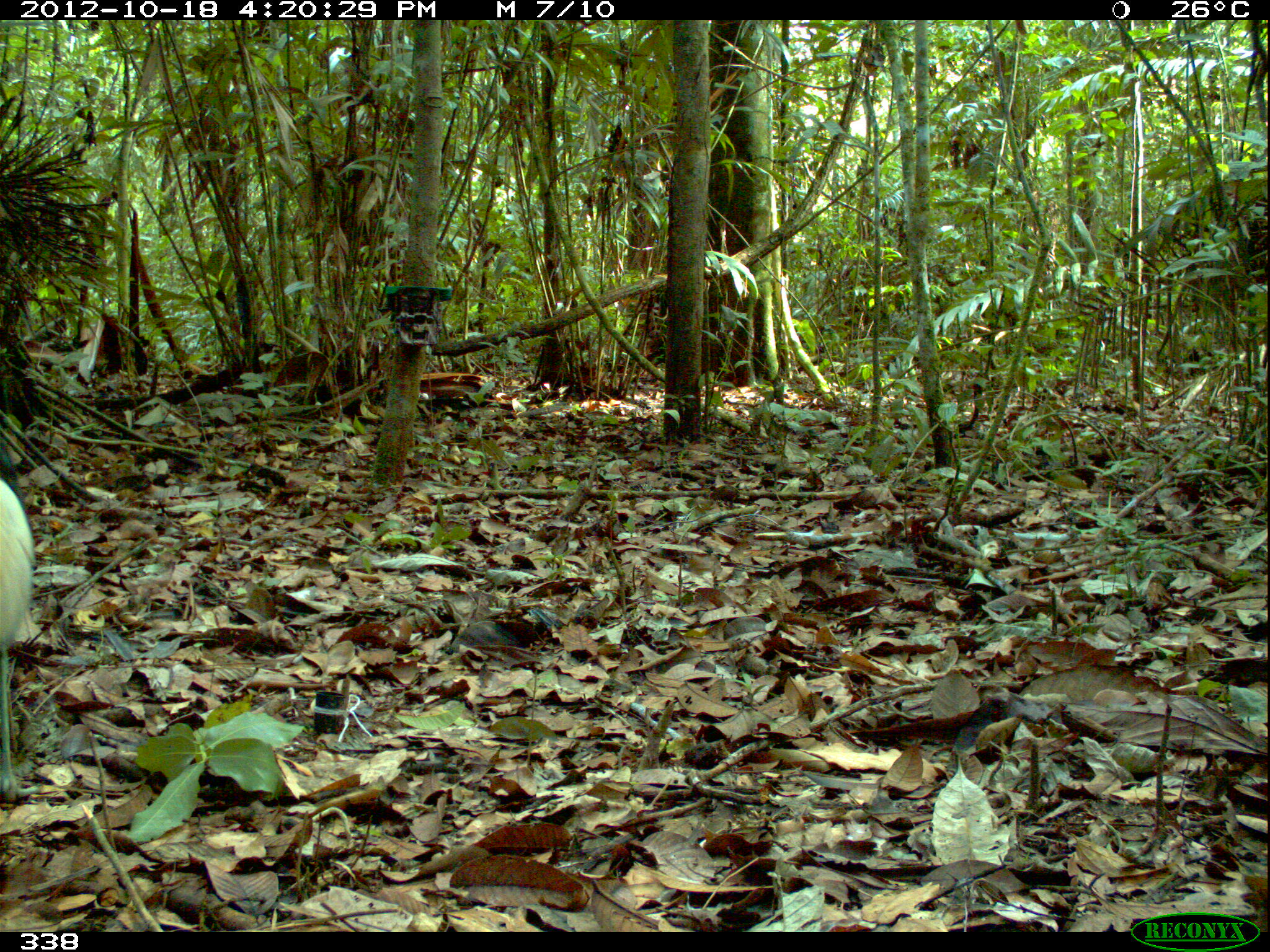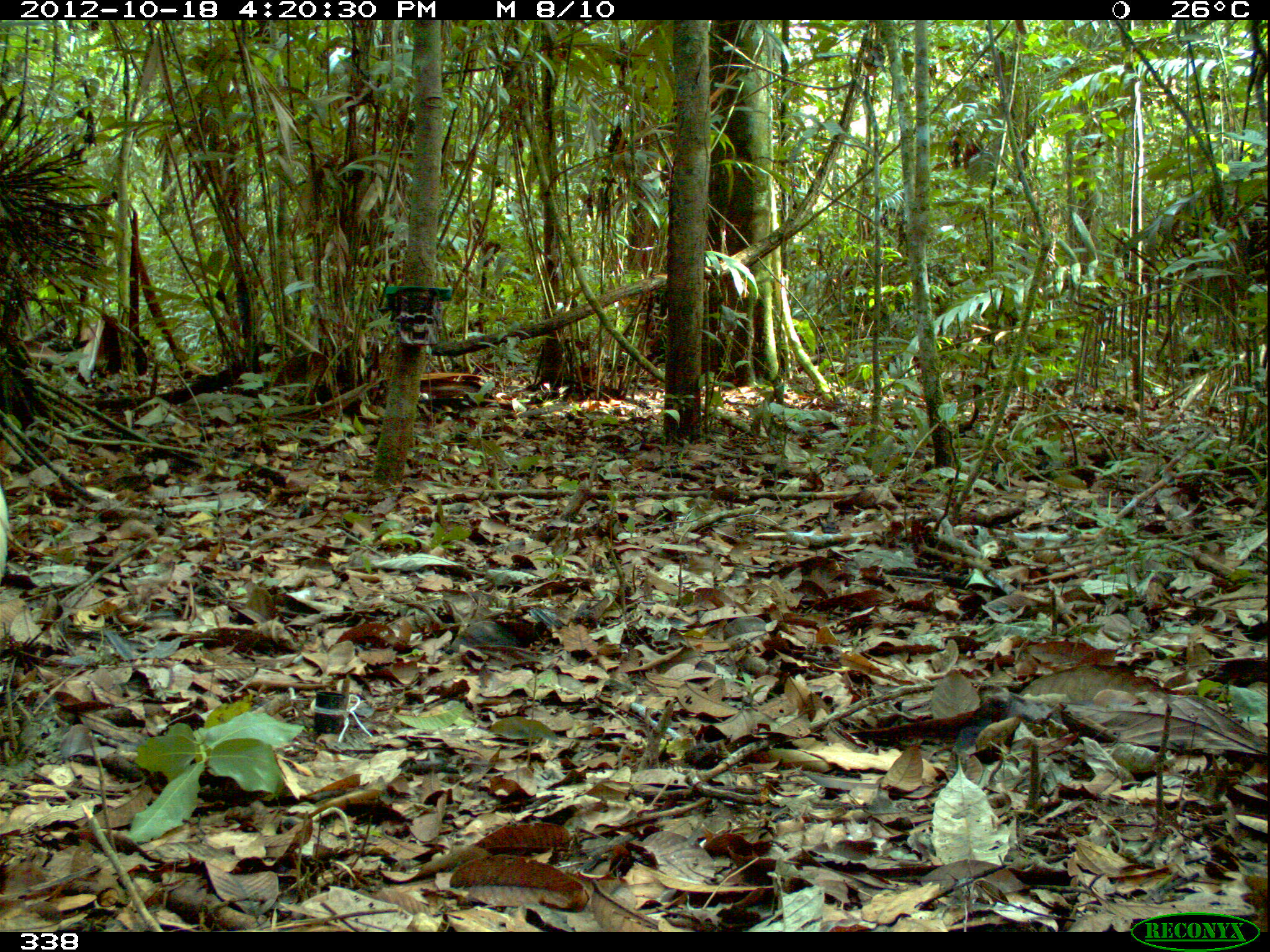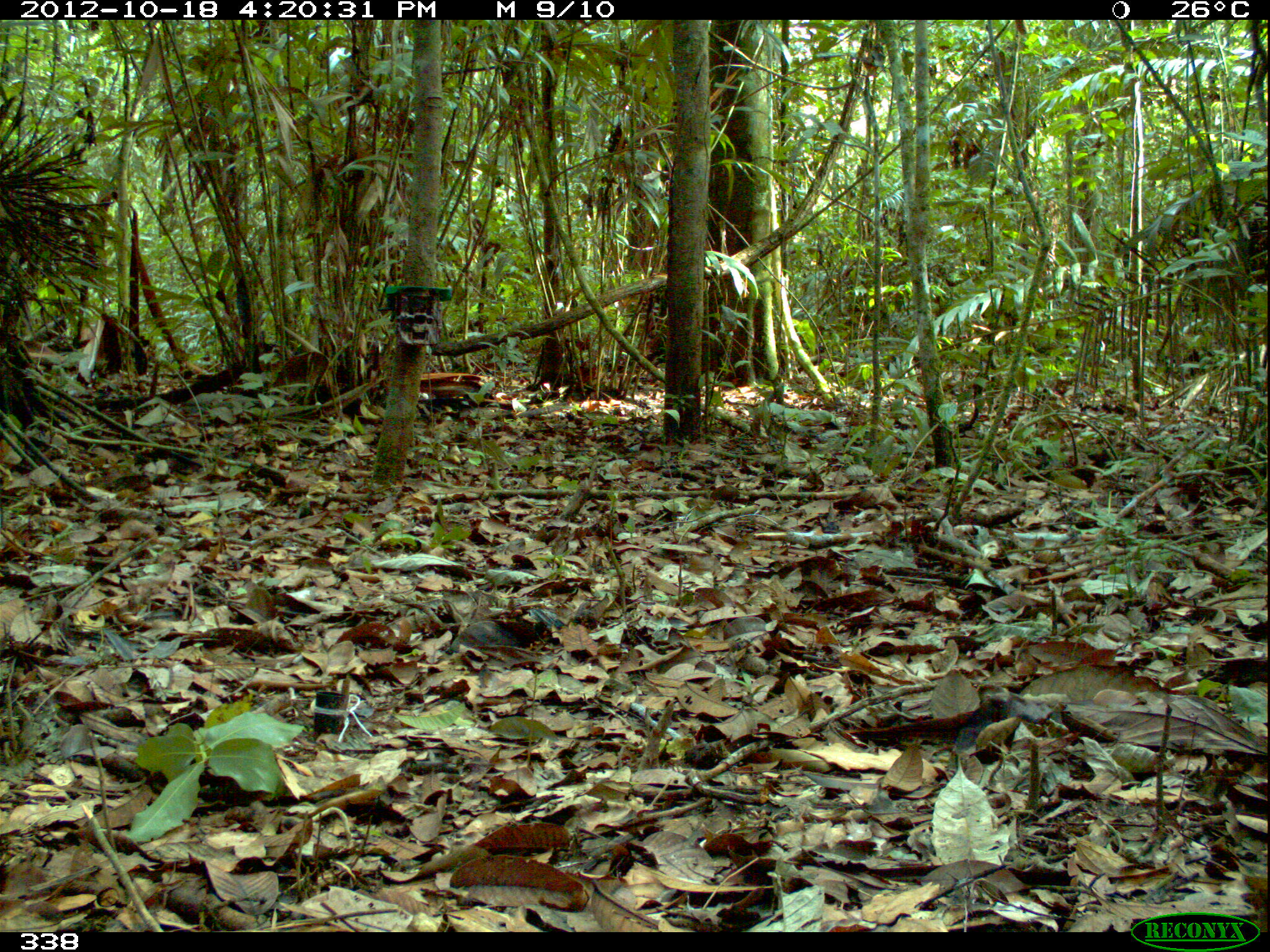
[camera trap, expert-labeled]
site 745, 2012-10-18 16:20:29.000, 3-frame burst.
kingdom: Animalia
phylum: Chordata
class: Aves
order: Gruiformes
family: Psophiidae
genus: Psophia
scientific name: Psophia leucoptera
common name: pale-winged trumpeter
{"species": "Psophia leucoptera (pale-winged trumpeter)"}